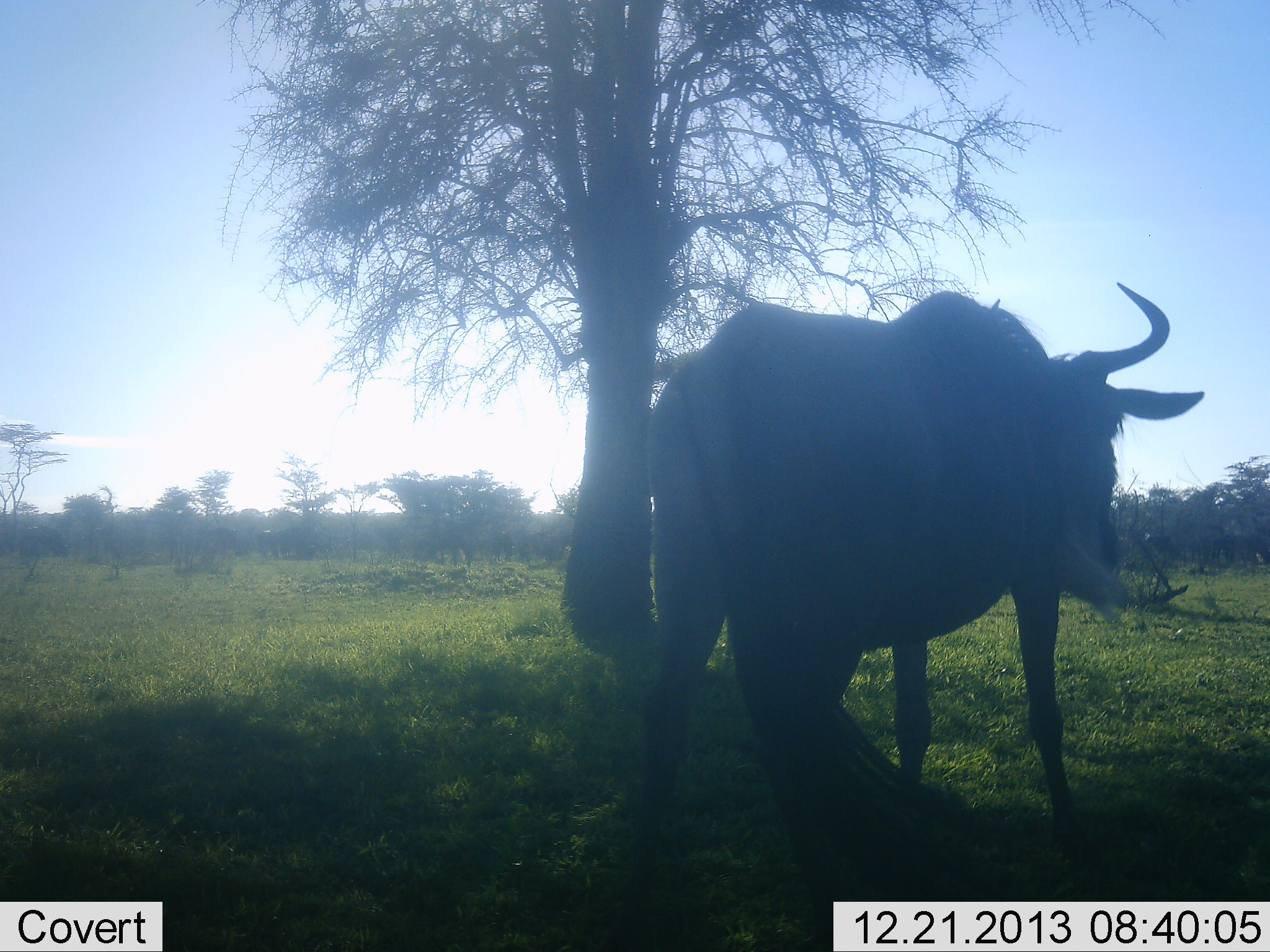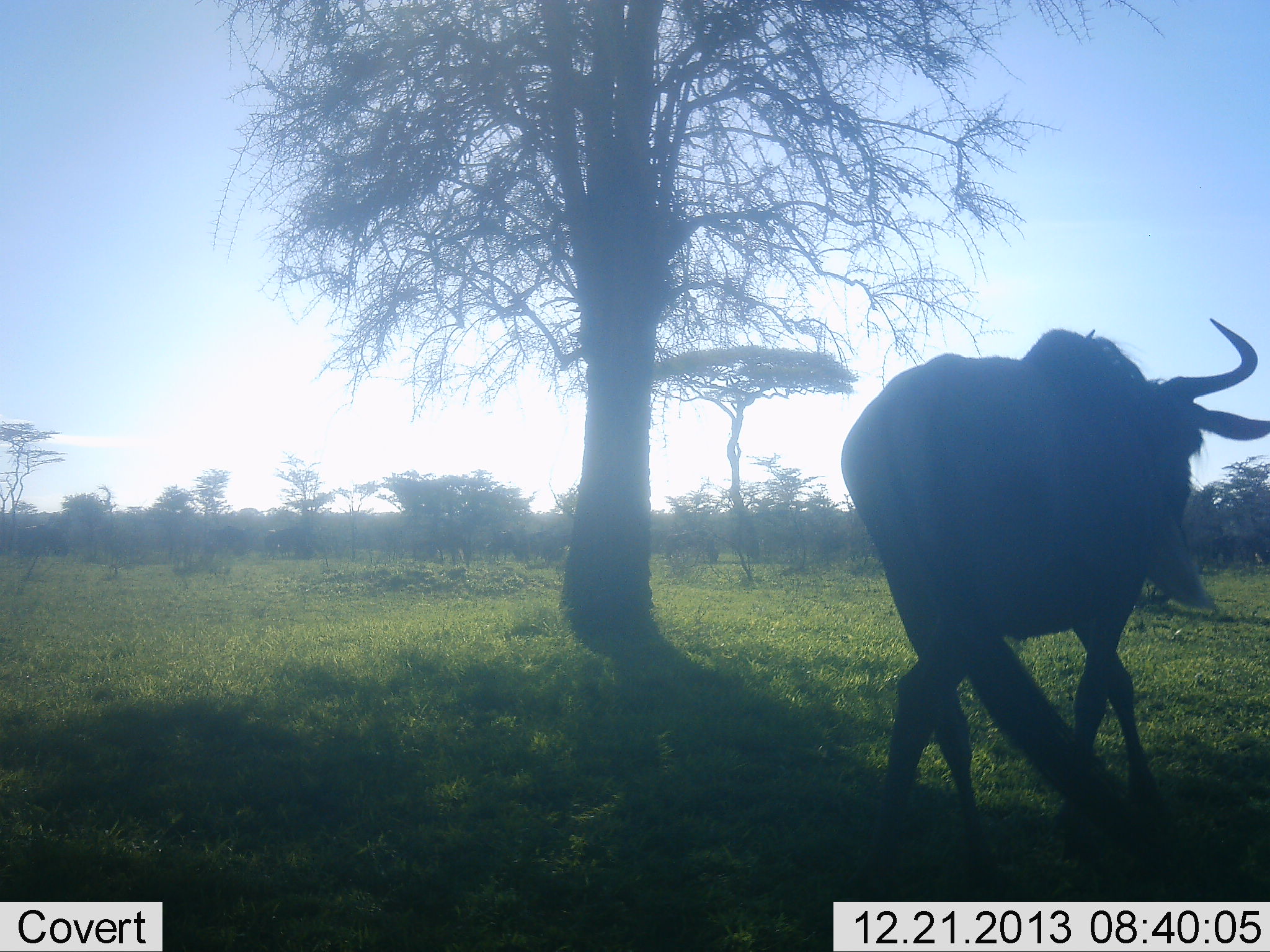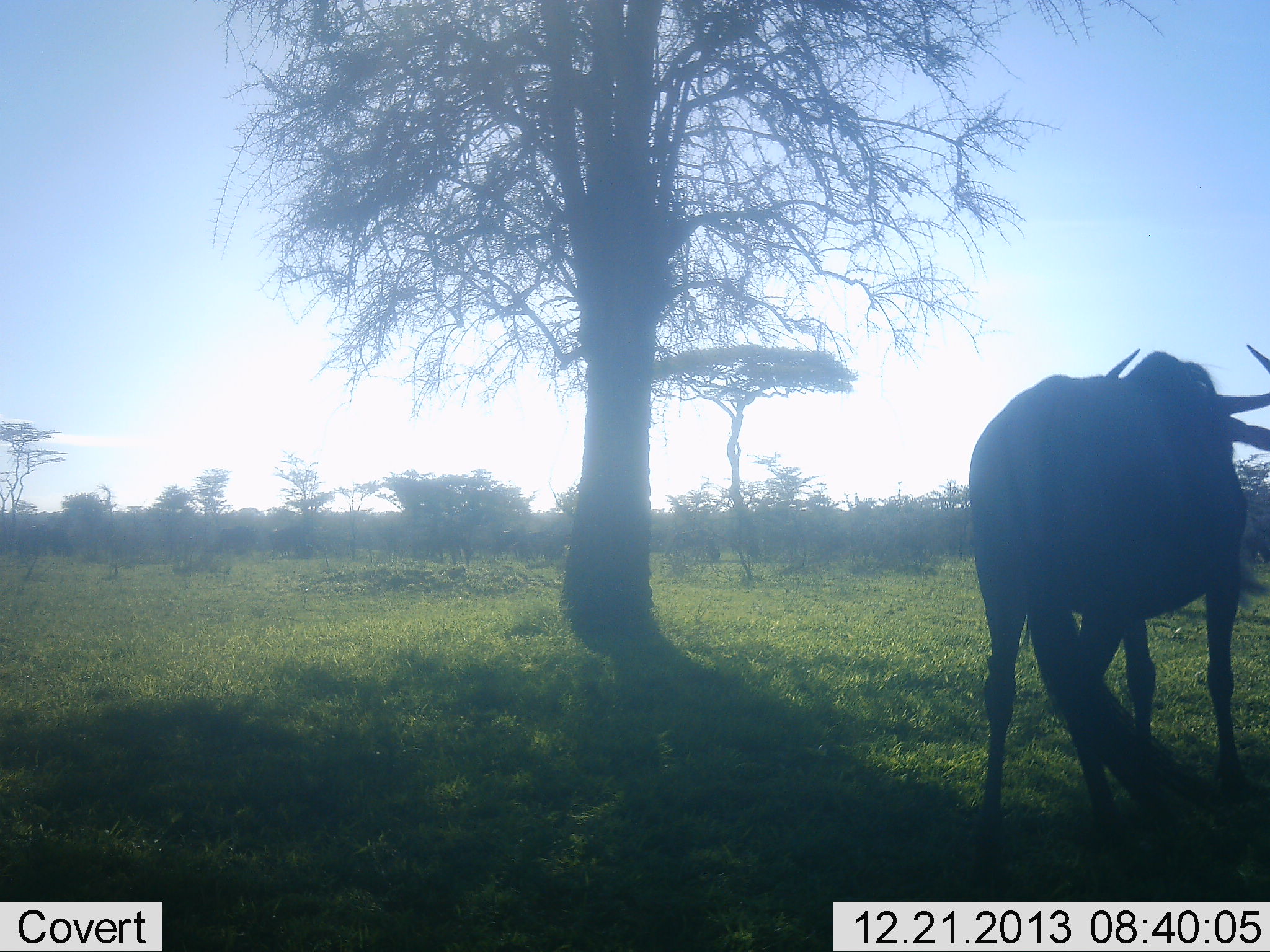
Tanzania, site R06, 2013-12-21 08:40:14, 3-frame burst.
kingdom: Animalia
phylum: Chordata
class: Mammalia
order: Artiodactyla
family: Bovidae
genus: Connochaetes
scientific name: Connochaetes taurinus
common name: blue wildebeest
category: wildebeest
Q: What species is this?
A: Wildebeest (blue wildebeest) (Connochaetes taurinus).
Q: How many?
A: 1.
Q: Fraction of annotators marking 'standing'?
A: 10%.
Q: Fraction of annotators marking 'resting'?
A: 0%.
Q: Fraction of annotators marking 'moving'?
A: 90%.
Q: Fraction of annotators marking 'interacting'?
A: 0%.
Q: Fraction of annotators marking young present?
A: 0%.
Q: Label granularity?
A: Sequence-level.